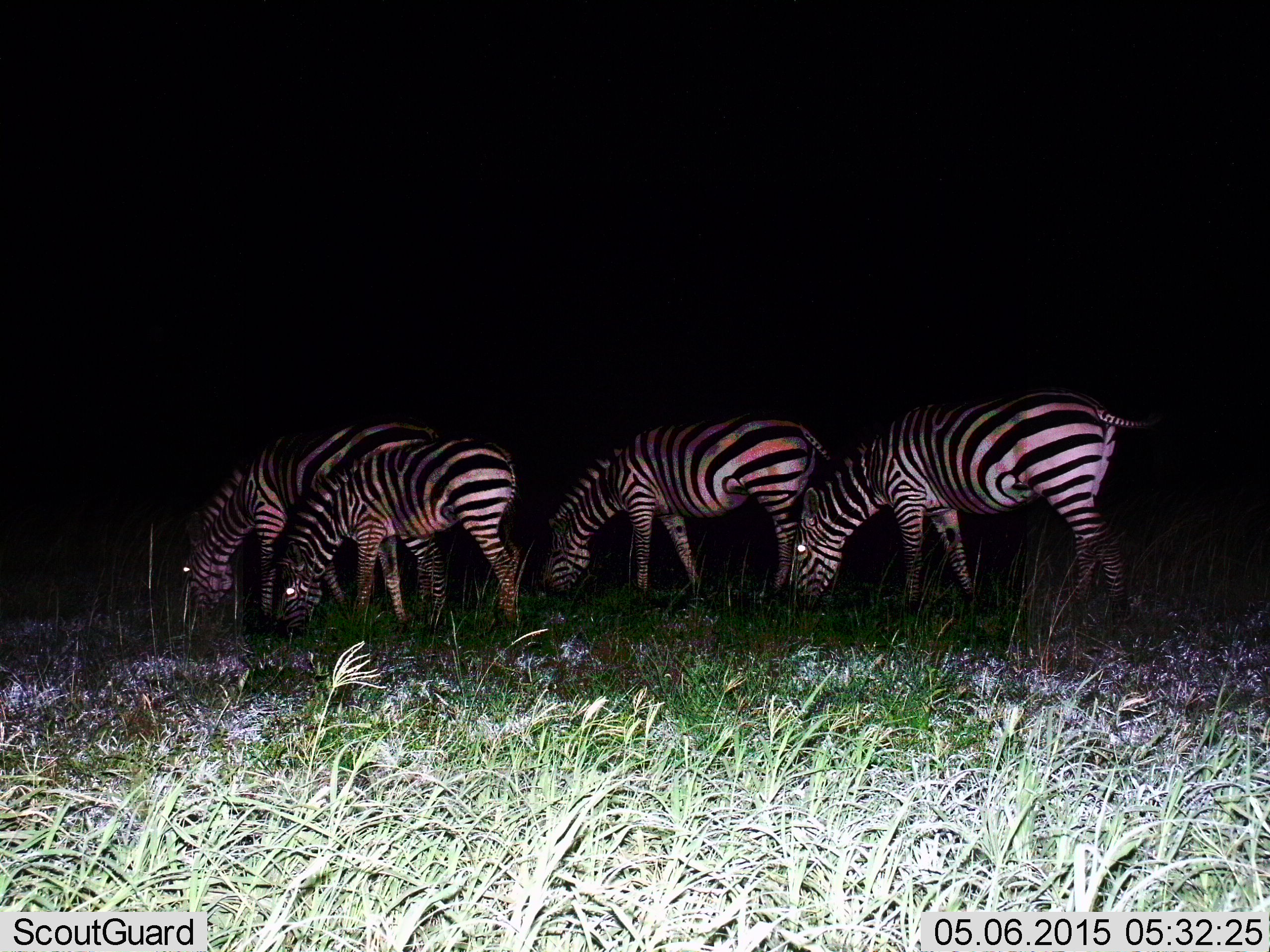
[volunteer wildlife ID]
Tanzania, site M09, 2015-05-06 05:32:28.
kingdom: Animalia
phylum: Chordata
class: Mammalia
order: Perissodactyla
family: Equidae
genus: Equus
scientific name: Equus quagga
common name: plains zebra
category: zebra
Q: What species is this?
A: Zebra (plains zebra) (Equus quagga).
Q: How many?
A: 4.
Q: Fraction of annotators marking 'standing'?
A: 20%.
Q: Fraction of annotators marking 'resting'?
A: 0%.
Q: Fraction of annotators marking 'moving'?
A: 0%.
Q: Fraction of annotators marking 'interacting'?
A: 0%.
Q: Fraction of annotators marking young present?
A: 10%.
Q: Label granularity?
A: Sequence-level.